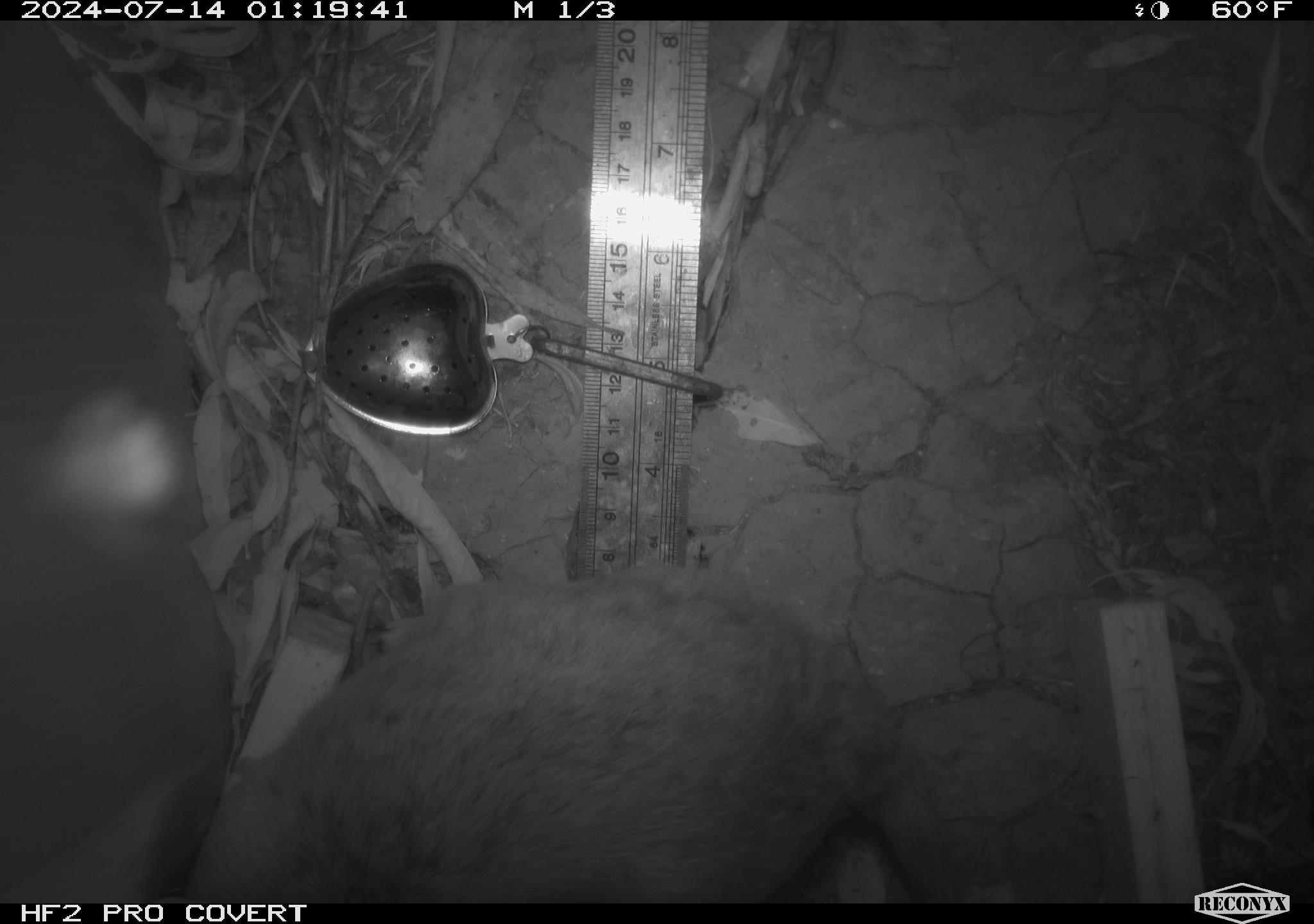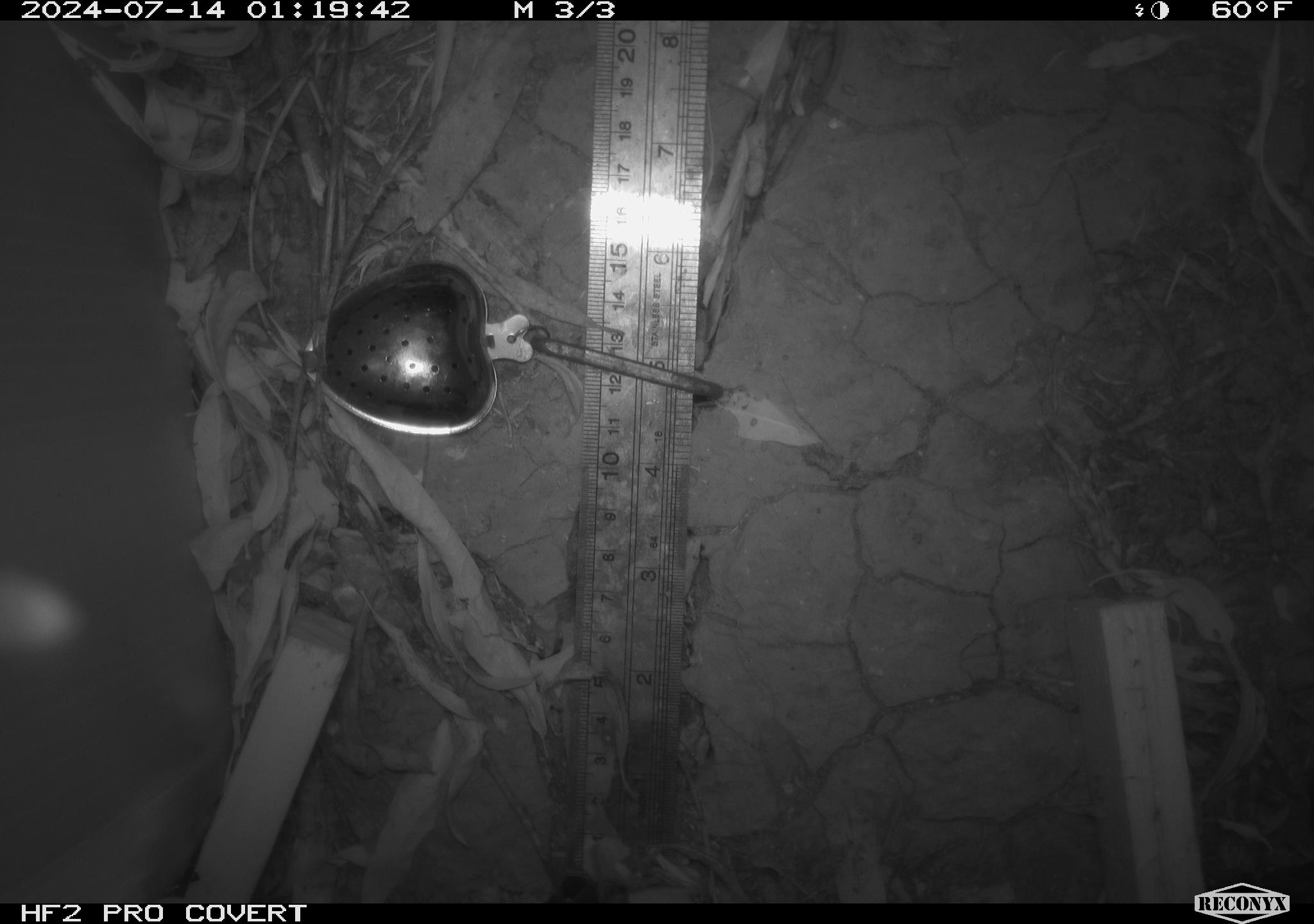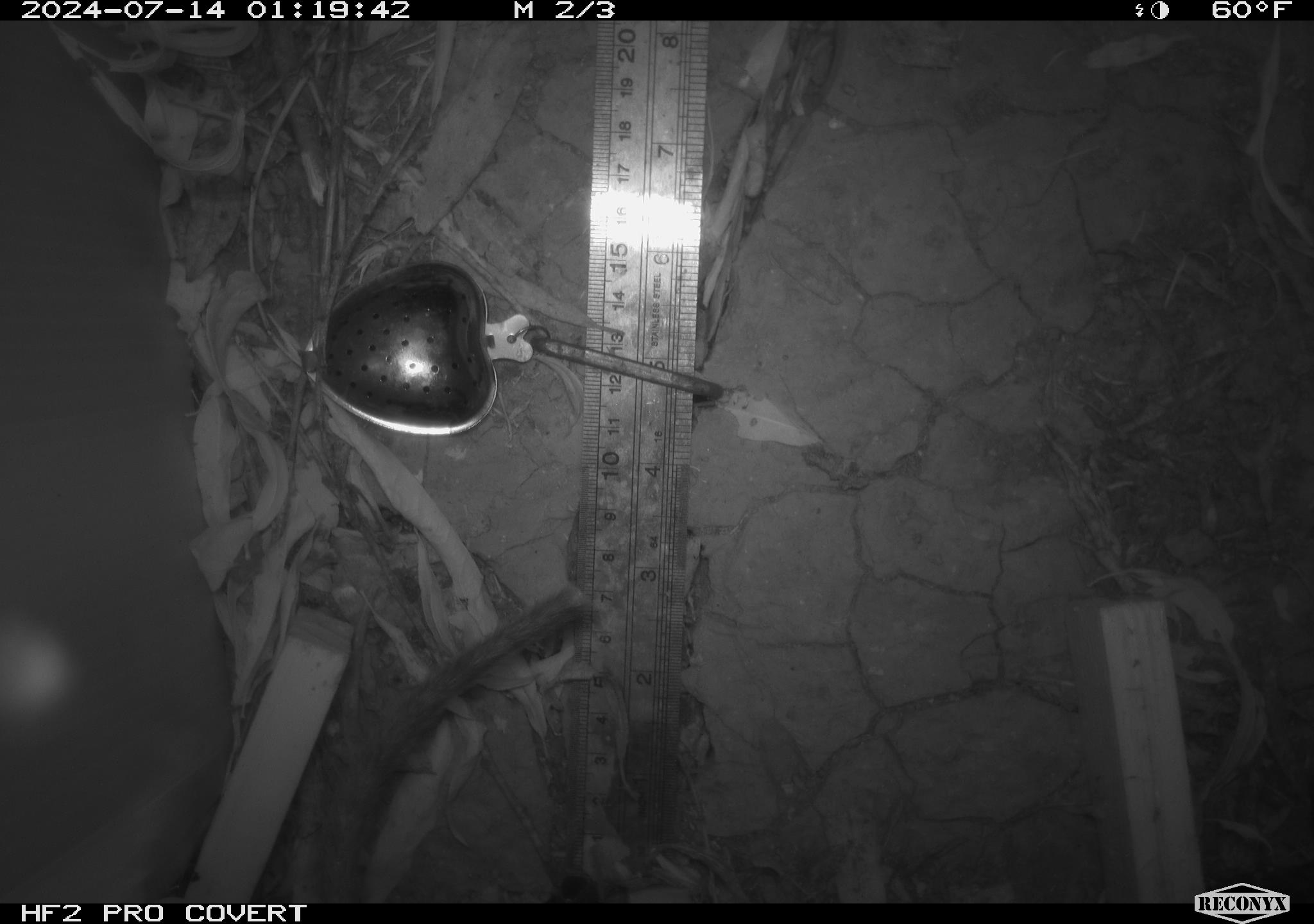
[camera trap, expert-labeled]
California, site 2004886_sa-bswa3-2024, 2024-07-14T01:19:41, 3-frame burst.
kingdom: Animalia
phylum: Chordata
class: Mammalia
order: Rodentia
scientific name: Rodentia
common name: woodrat or rat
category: woodrat or rat species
Woodrat or rat species (woodrat or rat) (Rodentia).